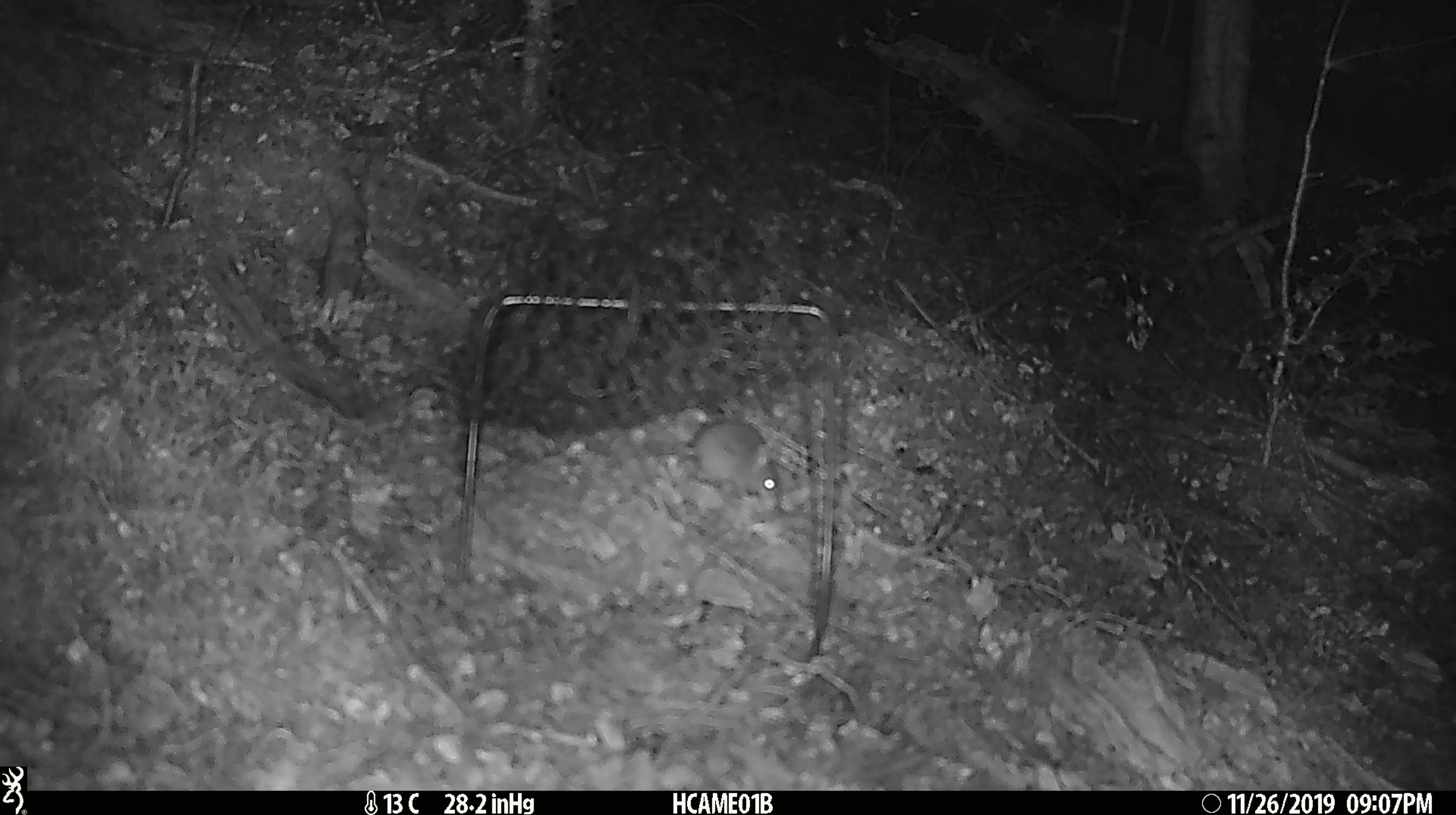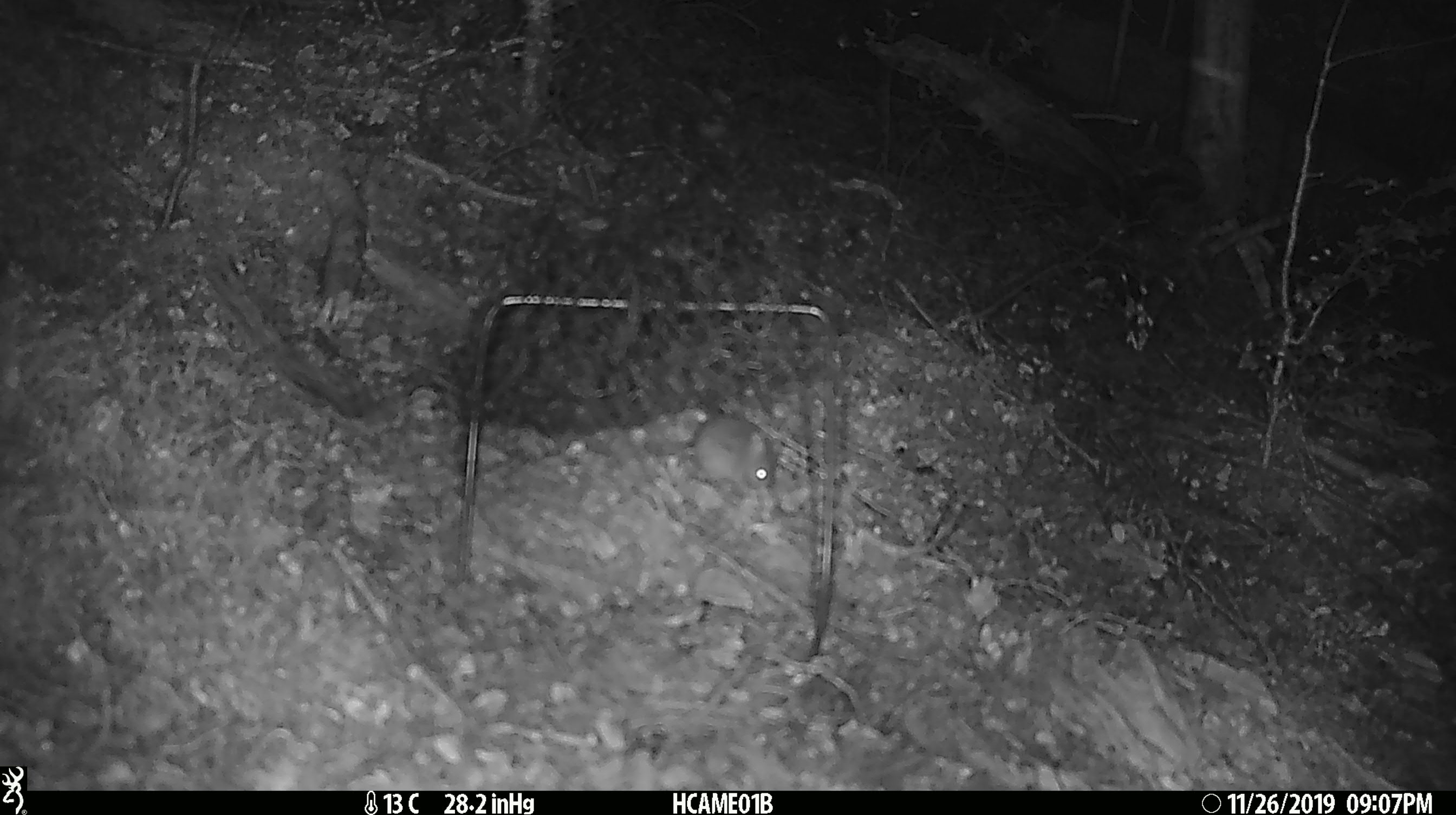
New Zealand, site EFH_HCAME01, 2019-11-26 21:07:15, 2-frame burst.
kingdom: Animalia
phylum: Chordata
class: Mammalia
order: Rodentia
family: Muridae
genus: Mus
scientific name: Mus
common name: mouse